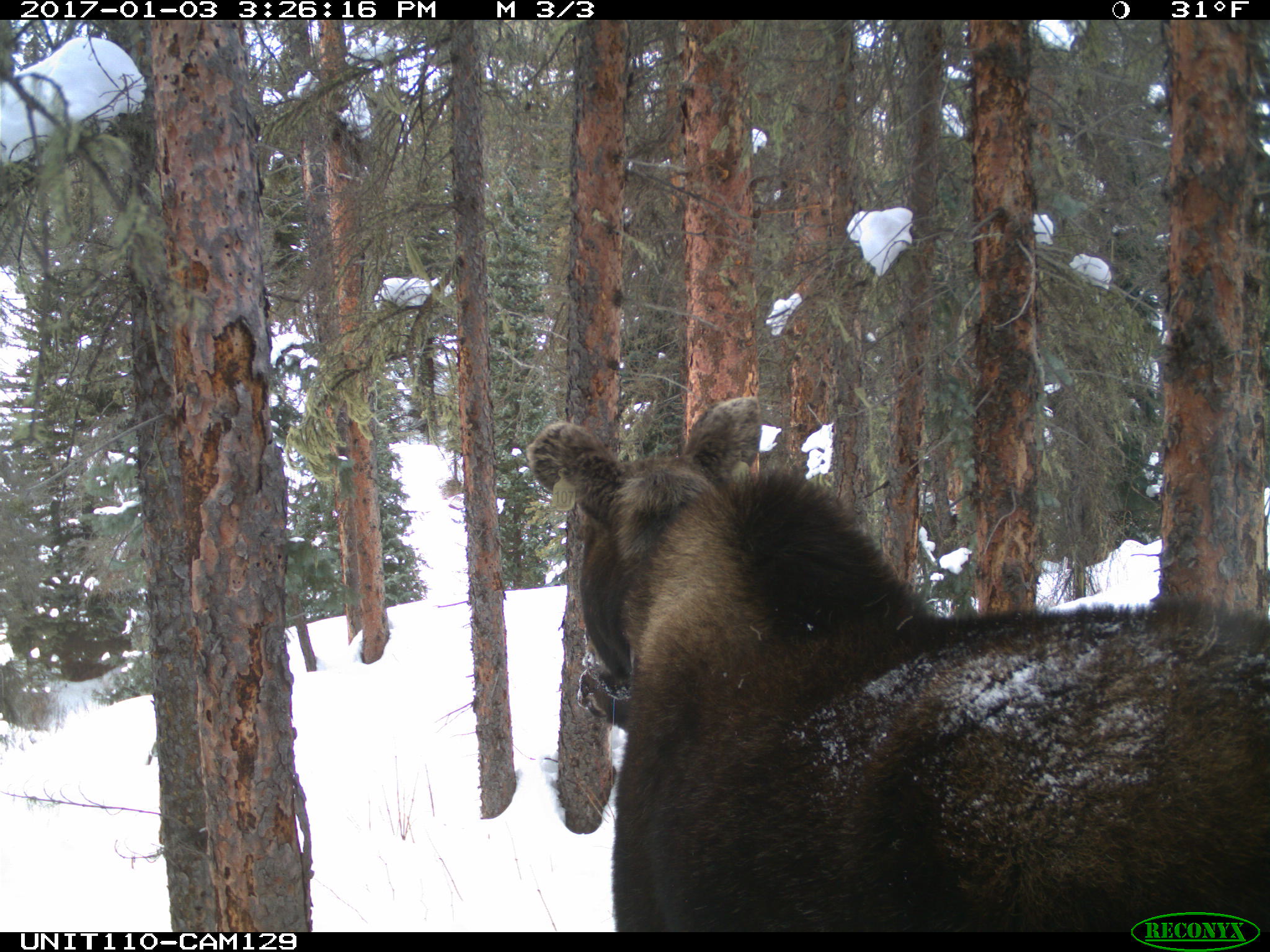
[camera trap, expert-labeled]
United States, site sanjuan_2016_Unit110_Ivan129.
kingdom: Animalia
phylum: Chordata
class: Mammalia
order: Artiodactyla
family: Cervidae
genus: Alces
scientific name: Alces alces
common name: moose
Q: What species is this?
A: Alces alces (moose).